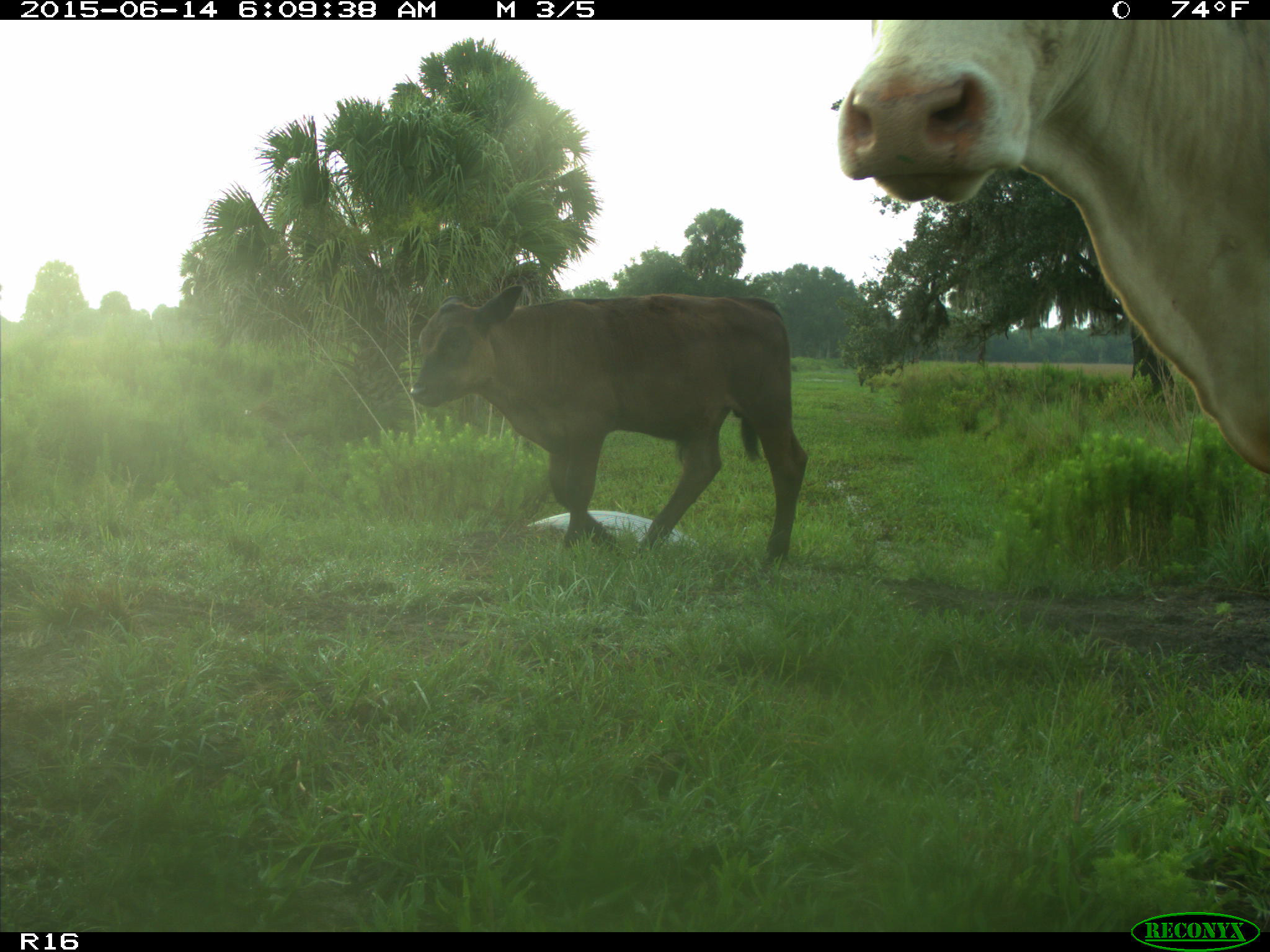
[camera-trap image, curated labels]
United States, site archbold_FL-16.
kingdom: Animalia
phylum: Chordata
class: Mammalia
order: Artiodactyla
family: Bovidae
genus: Bos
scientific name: Bos taurus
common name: domestic cow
Bos taurus (domestic cow).